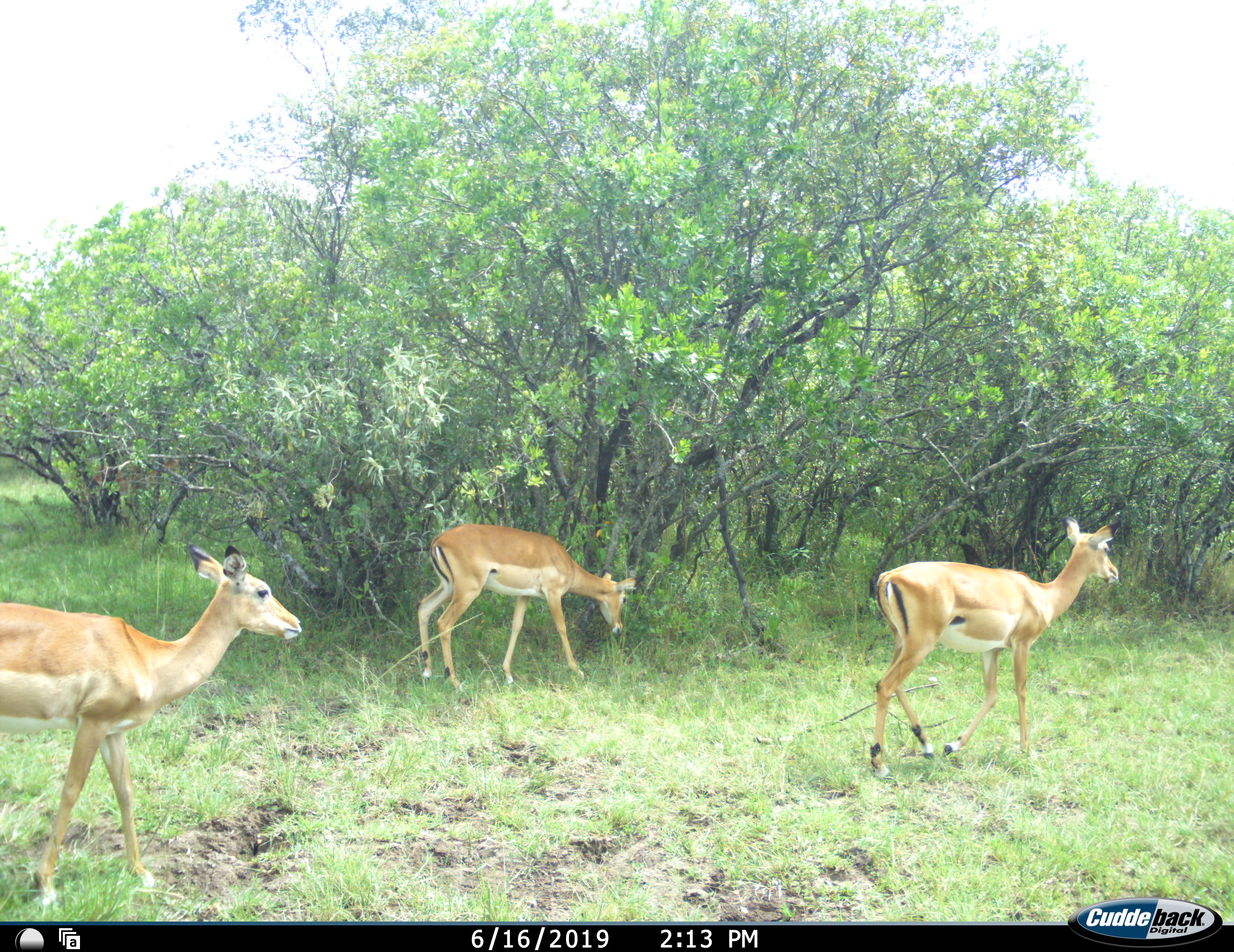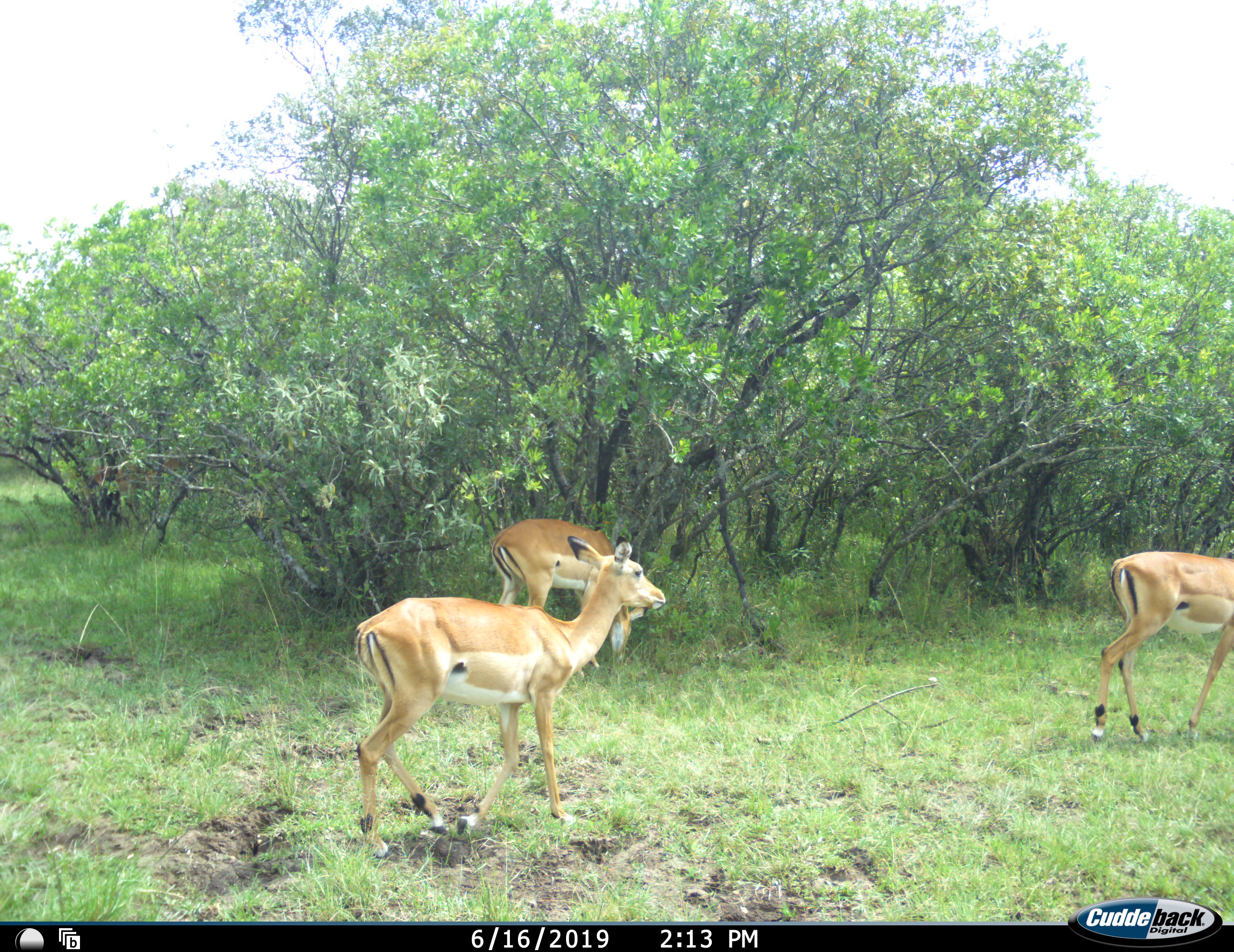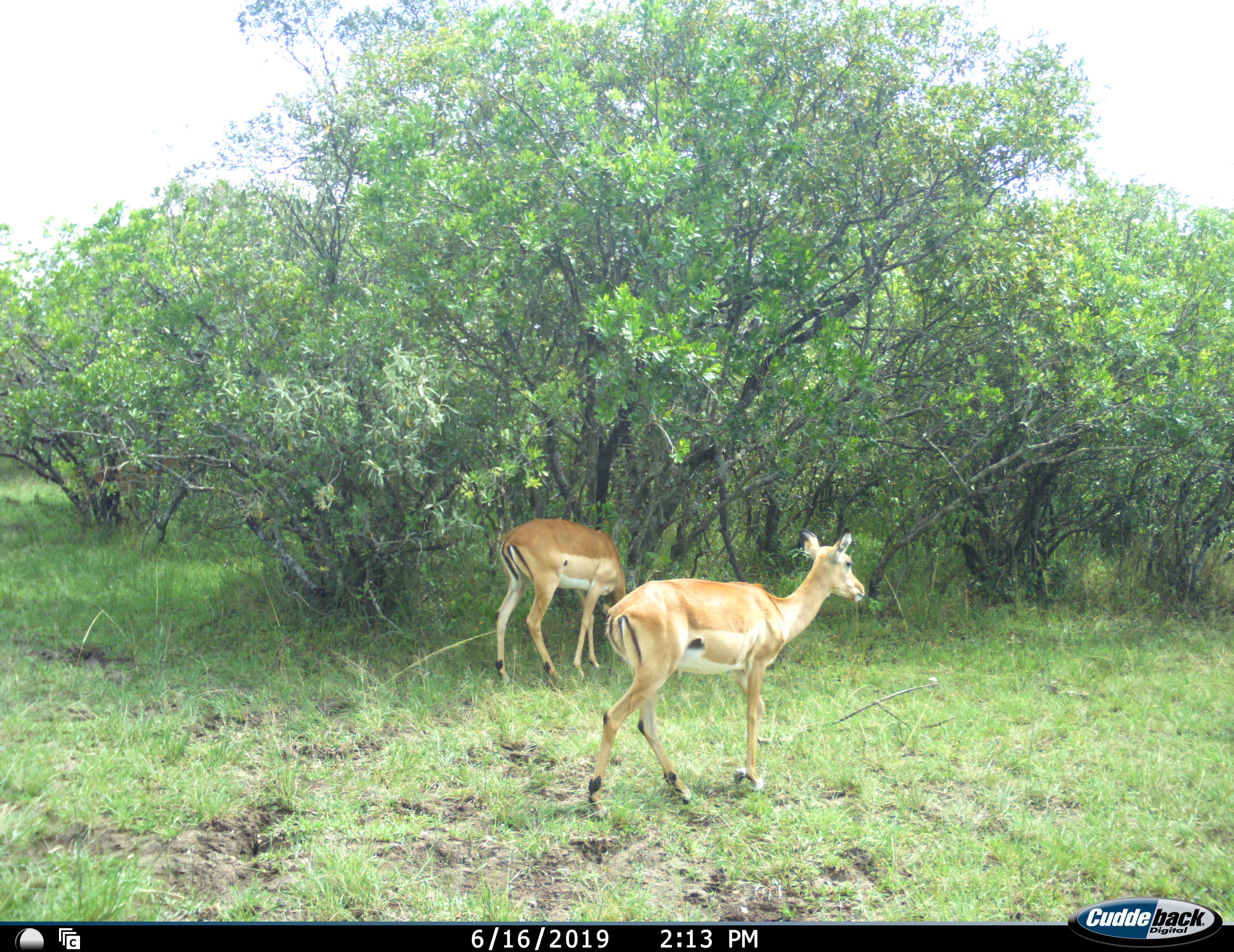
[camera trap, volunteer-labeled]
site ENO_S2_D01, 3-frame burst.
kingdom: Animalia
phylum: Chordata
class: Mammalia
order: Artiodactyla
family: Bovidae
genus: Aepyceros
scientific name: Aepyceros melampus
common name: impala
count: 3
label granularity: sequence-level